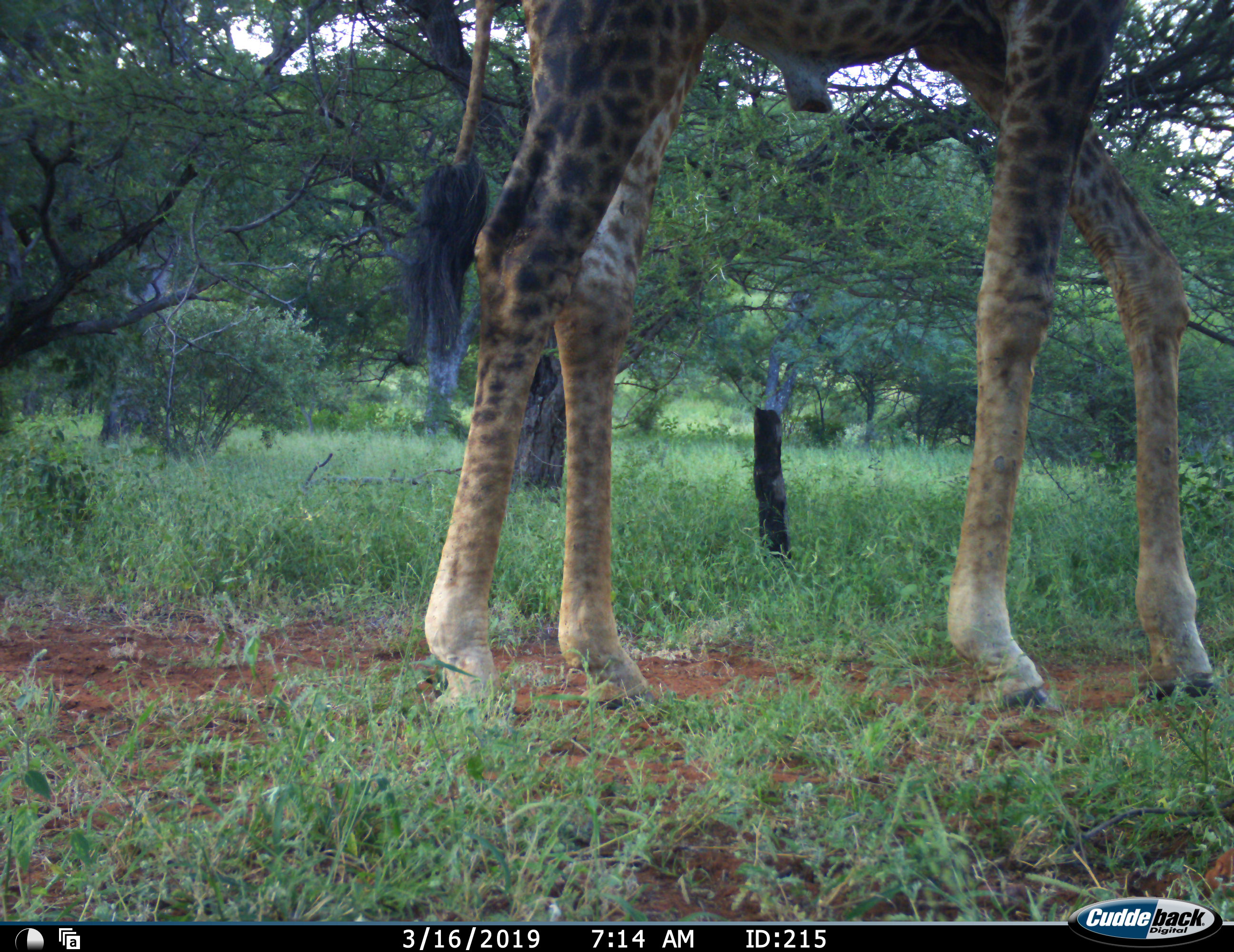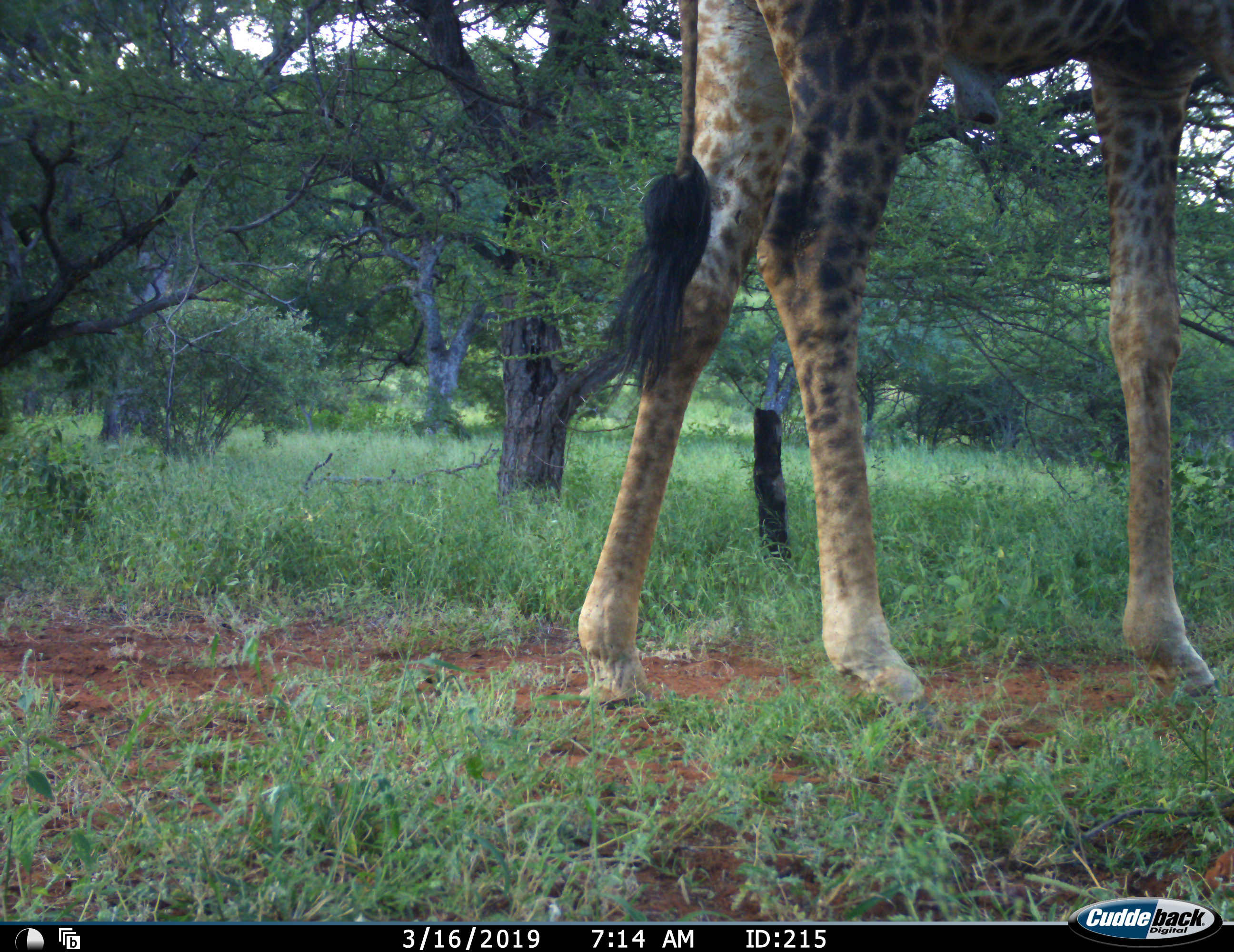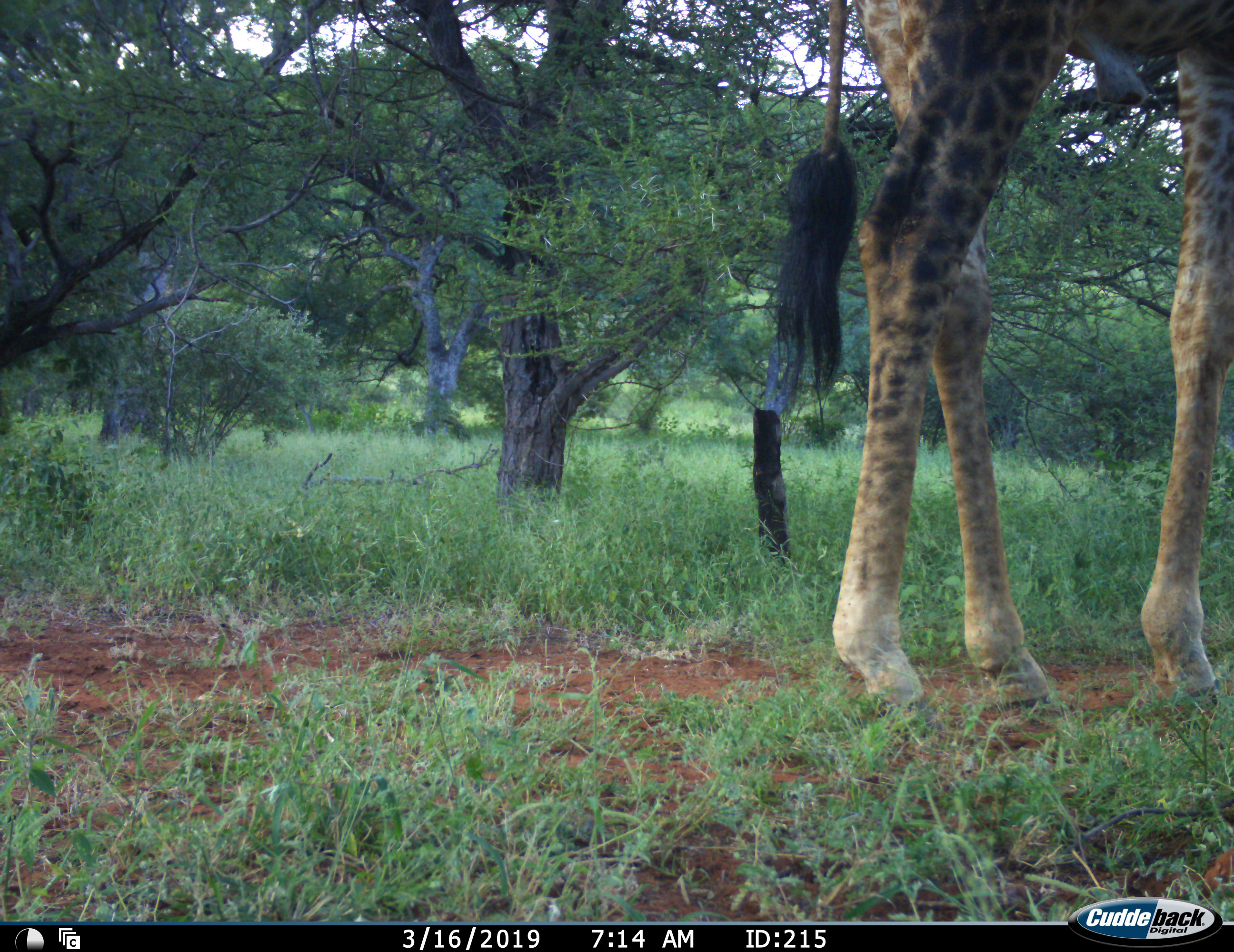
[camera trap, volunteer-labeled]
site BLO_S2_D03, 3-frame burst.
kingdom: Animalia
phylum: Chordata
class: Mammalia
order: Artiodactyla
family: Giraffidae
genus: Giraffa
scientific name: Giraffa camelopardalis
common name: giraffe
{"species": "giraffe (Giraffa camelopardalis)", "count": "1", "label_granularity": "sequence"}